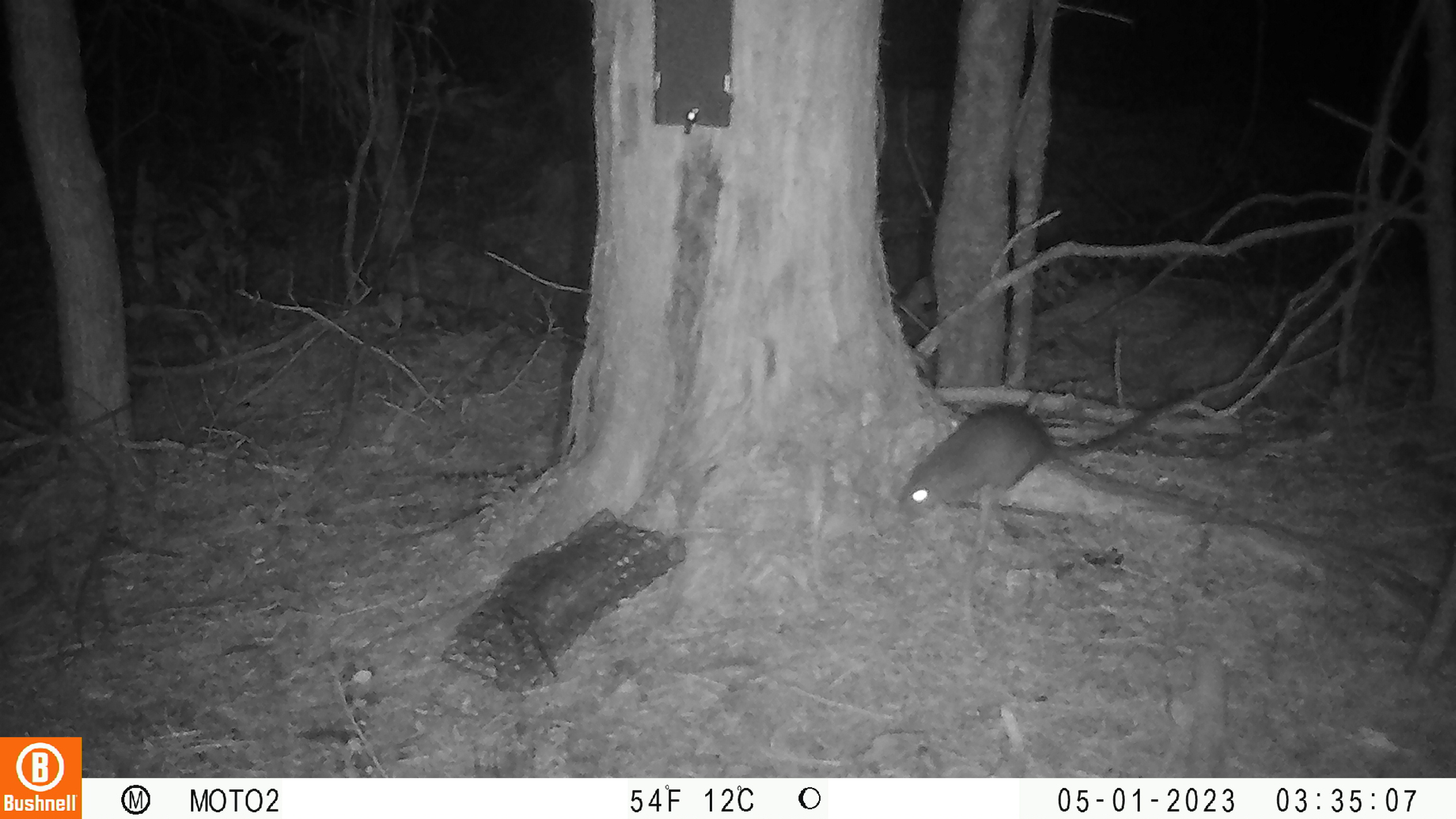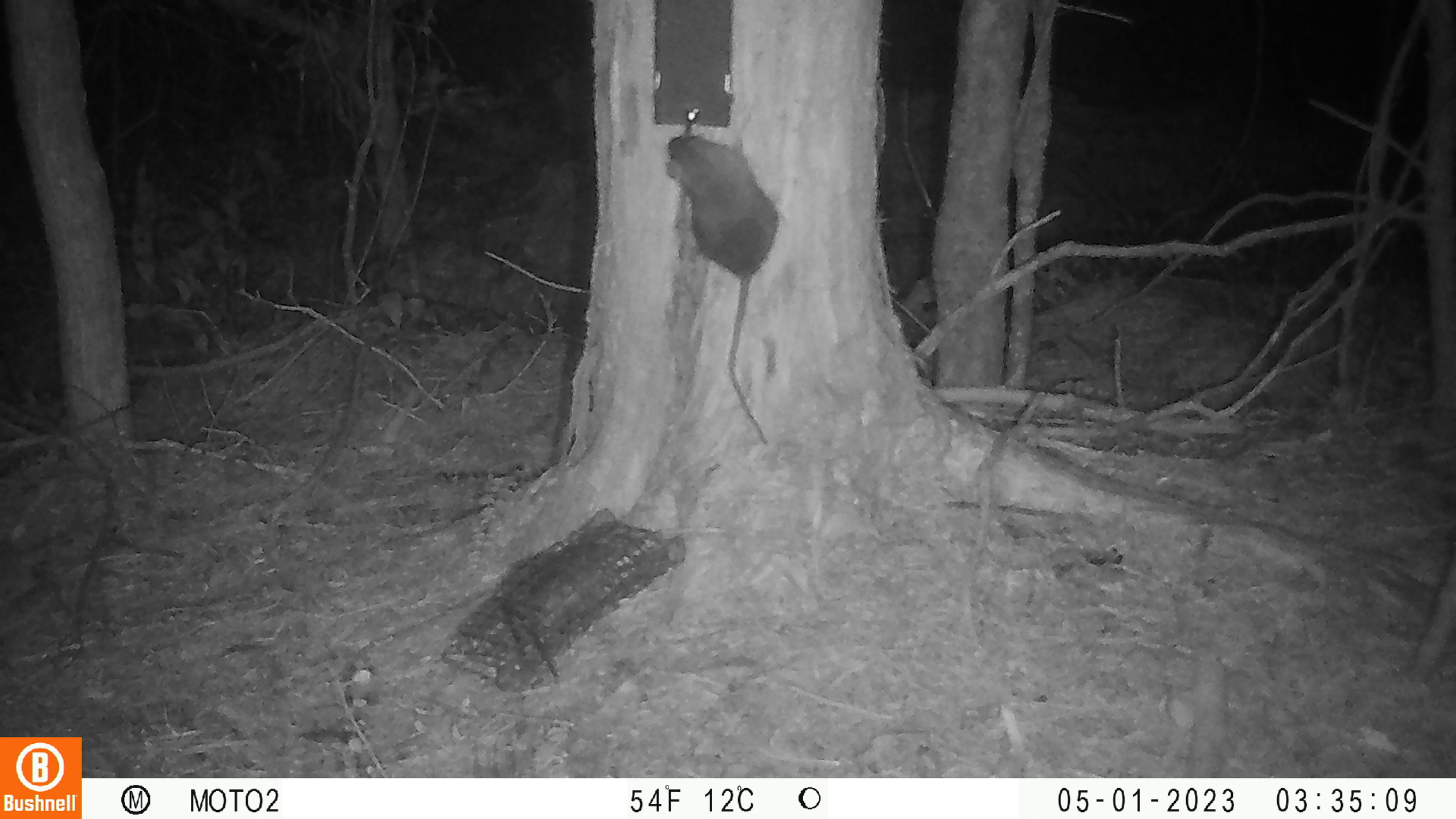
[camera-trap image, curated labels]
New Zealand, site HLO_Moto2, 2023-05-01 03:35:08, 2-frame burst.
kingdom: Animalia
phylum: Chordata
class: Mammalia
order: Rodentia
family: Muridae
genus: Rattus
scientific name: Rattus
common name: rat